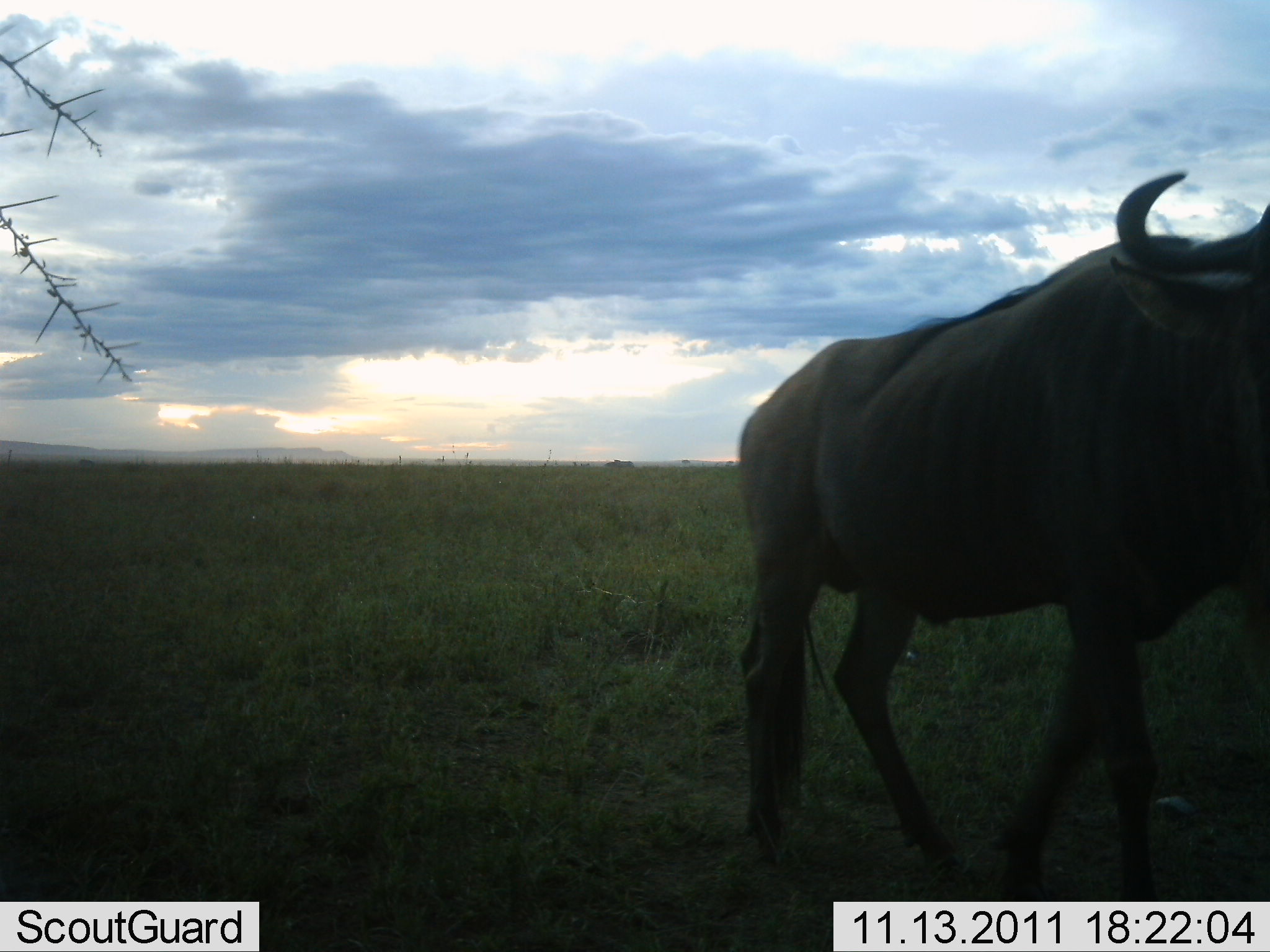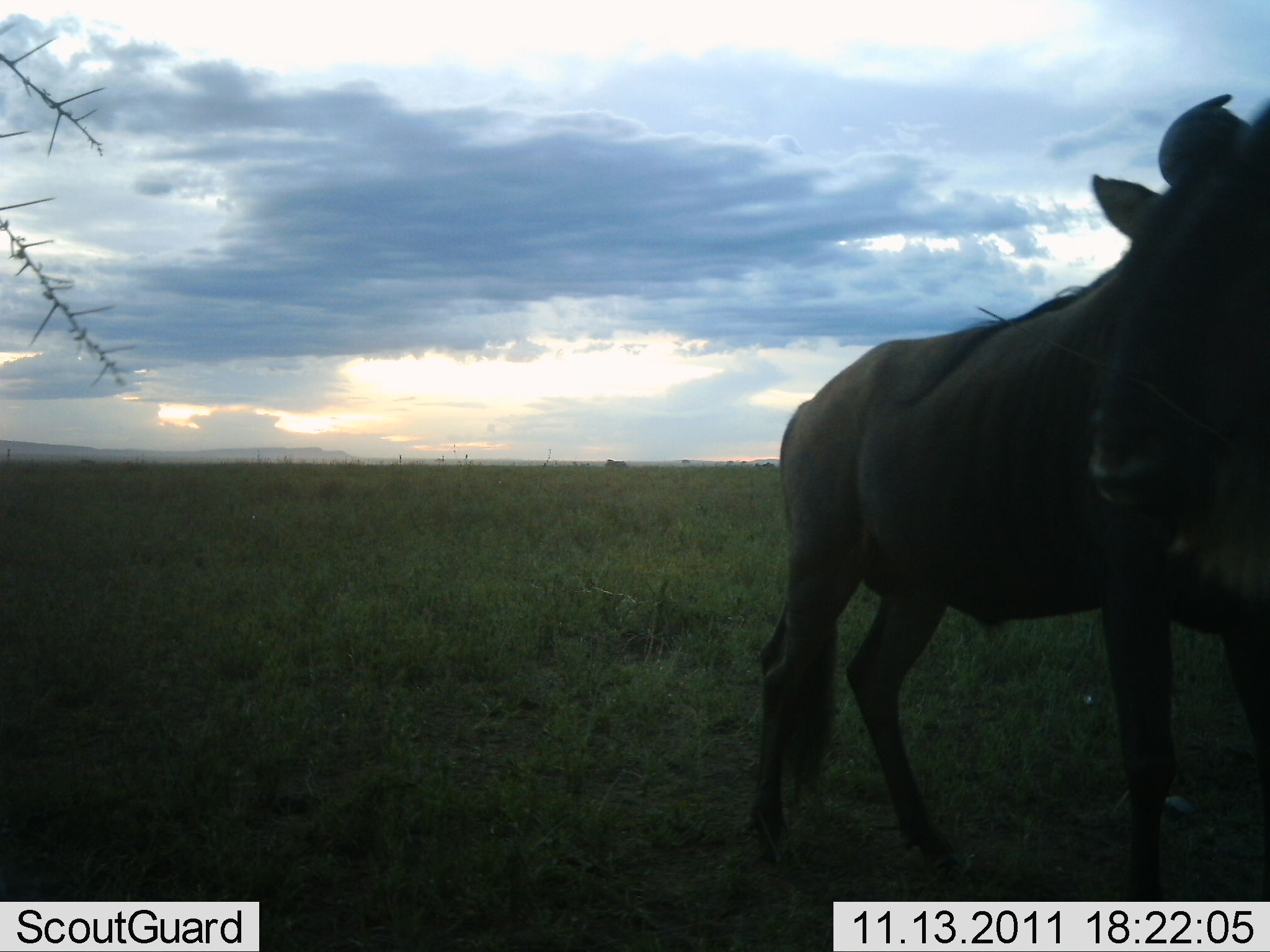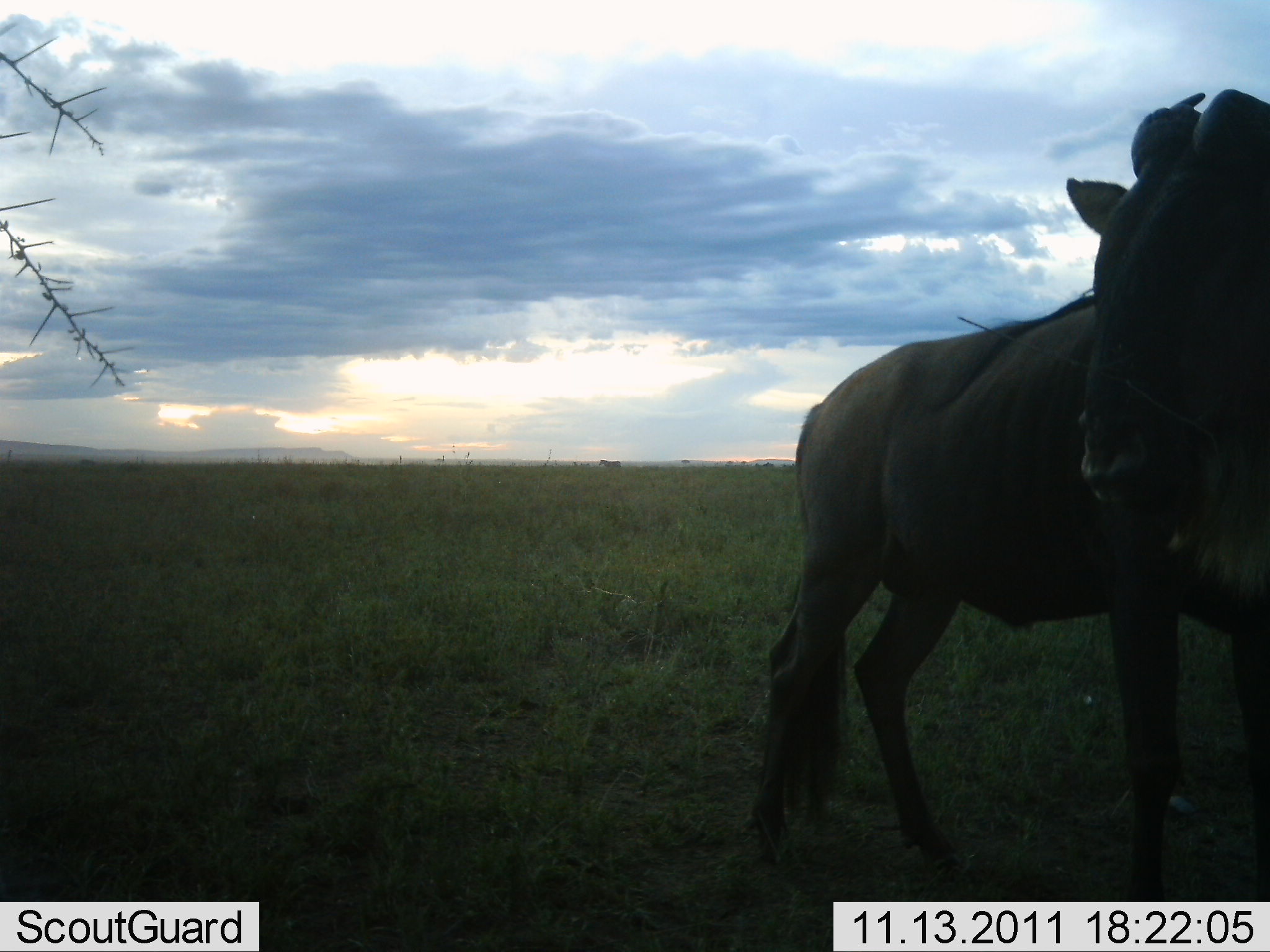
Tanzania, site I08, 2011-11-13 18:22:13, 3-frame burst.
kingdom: Animalia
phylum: Chordata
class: Mammalia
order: Artiodactyla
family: Bovidae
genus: Connochaetes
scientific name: Connochaetes taurinus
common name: blue wildebeest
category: wildebeest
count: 1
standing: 85%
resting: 0%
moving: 23%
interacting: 0%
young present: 0%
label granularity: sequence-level